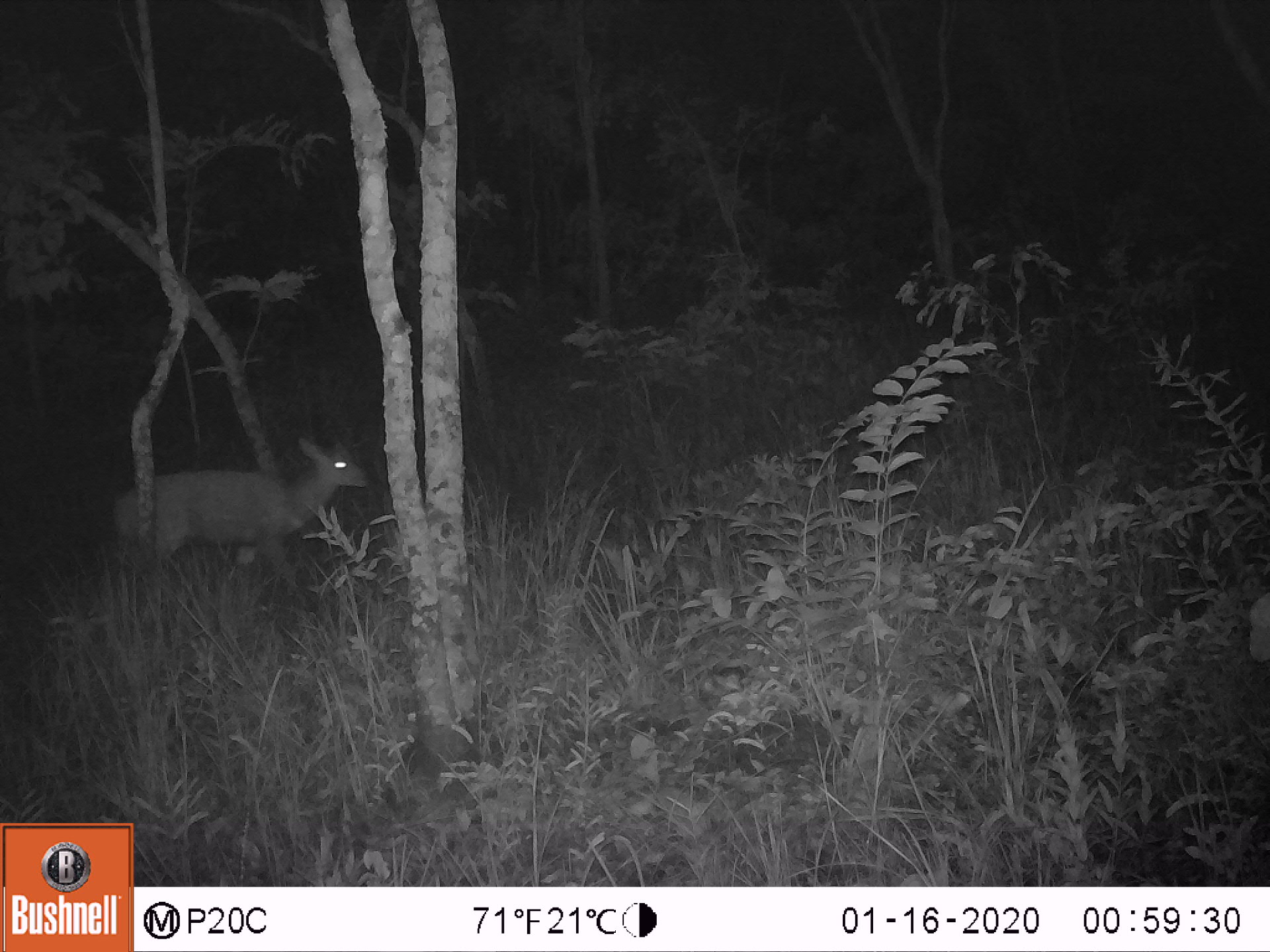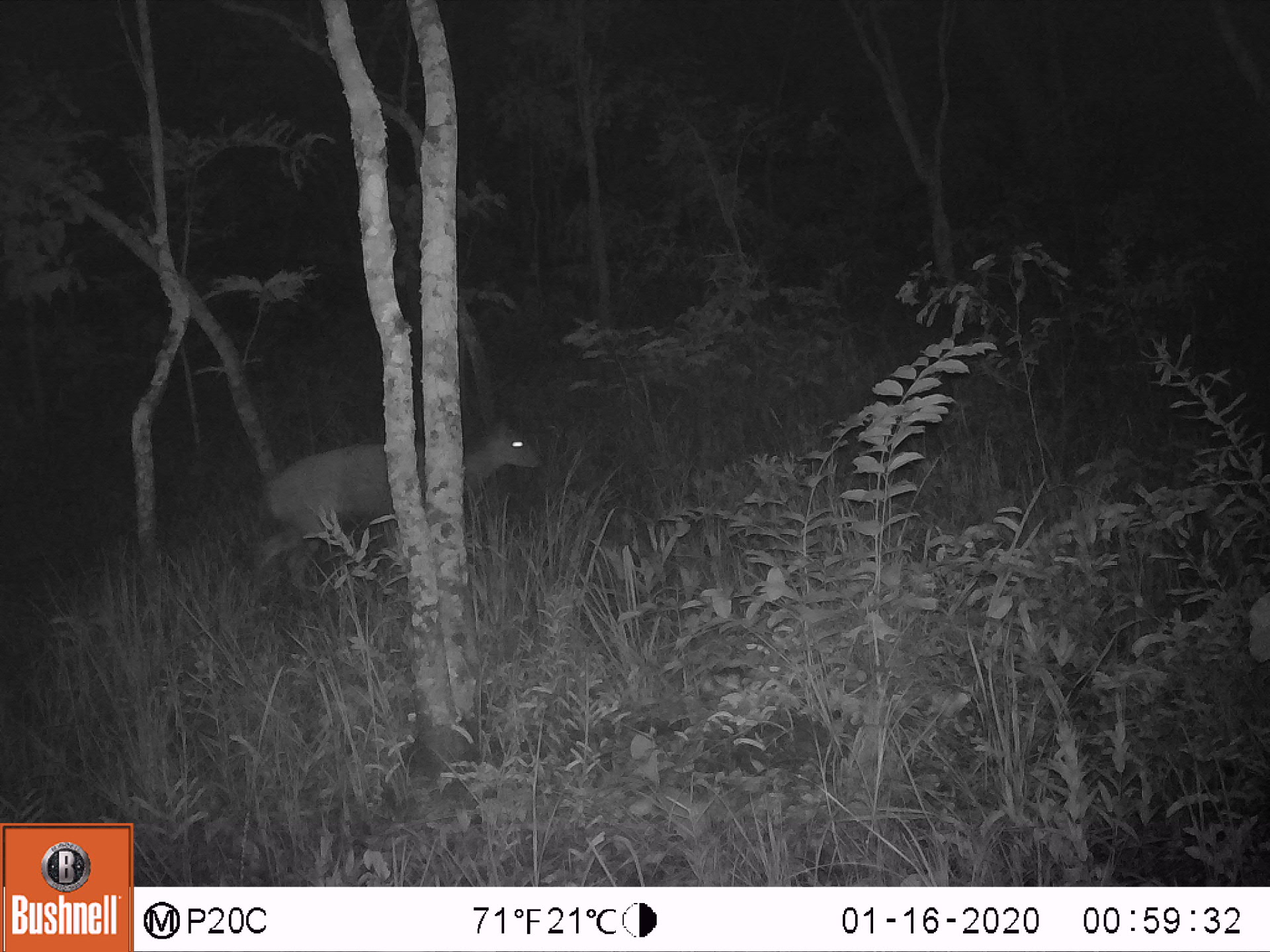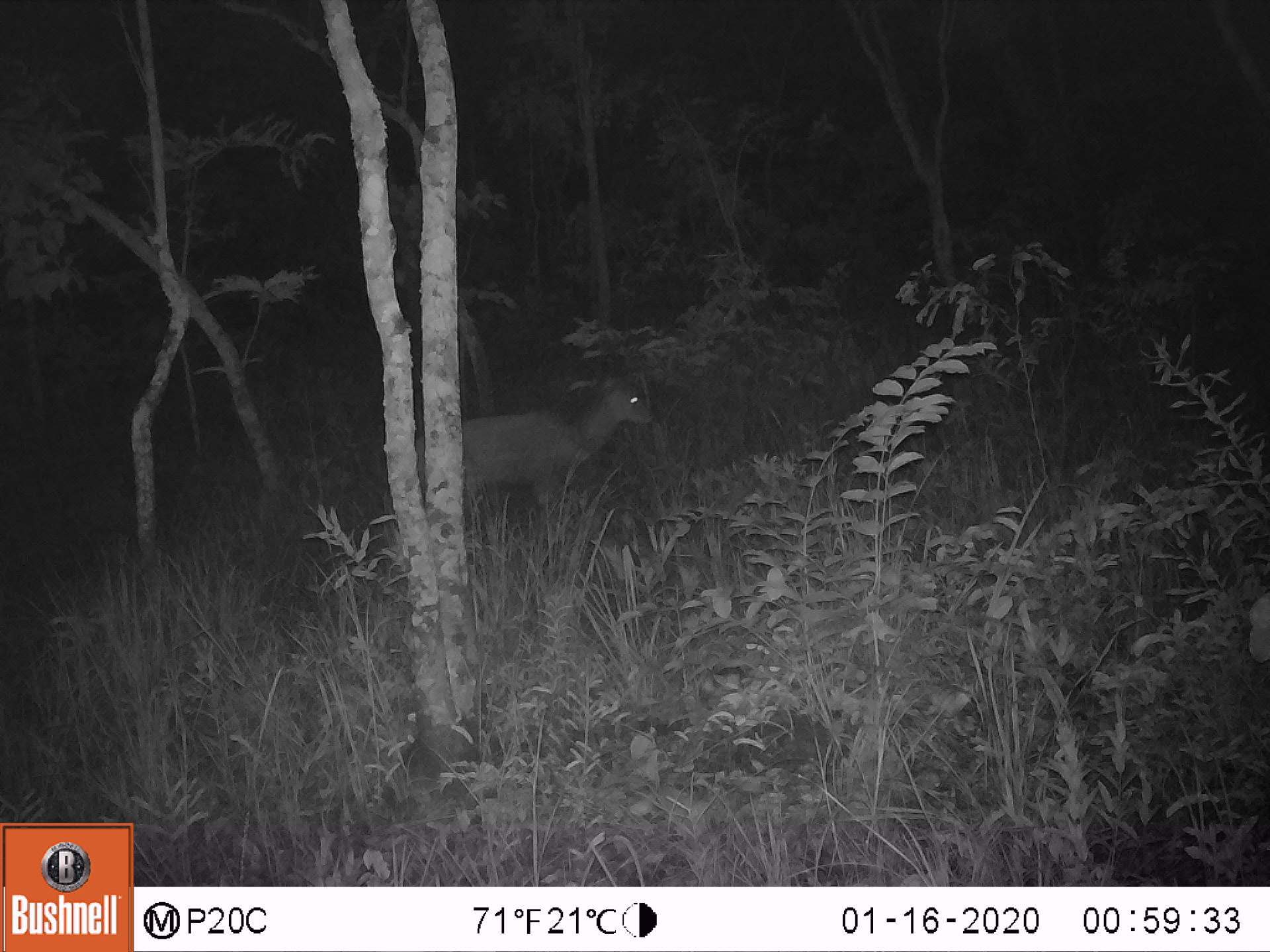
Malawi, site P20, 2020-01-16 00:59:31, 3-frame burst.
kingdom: Animalia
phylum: Chordata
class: Mammalia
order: Artiodactyla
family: Bovidae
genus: Tragelaphus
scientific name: Tragelaphus sylvaticus sylvaticus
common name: cape bushbuck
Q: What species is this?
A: Cape bushbuck (Tragelaphus sylvaticus sylvaticus).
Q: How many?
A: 1.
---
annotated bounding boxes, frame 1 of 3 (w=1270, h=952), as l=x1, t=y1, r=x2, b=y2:
cape bushbuck: l=104, t=427, r=369, b=560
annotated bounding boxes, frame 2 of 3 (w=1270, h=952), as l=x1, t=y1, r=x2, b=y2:
cape bushbuck: l=245, t=407, r=547, b=595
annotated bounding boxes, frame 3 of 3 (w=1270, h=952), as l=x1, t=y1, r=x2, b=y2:
cape bushbuck: l=465, t=360, r=652, b=532